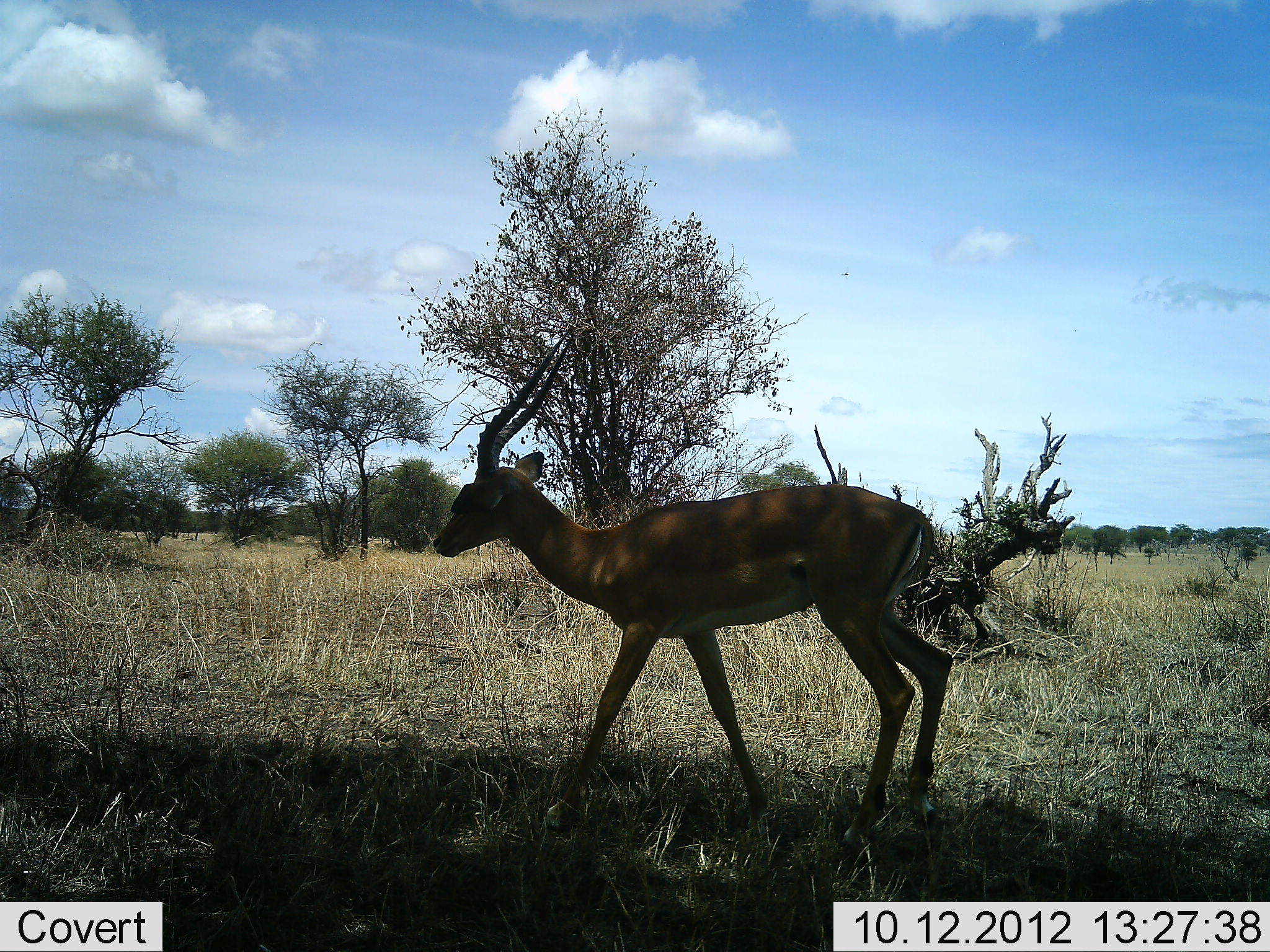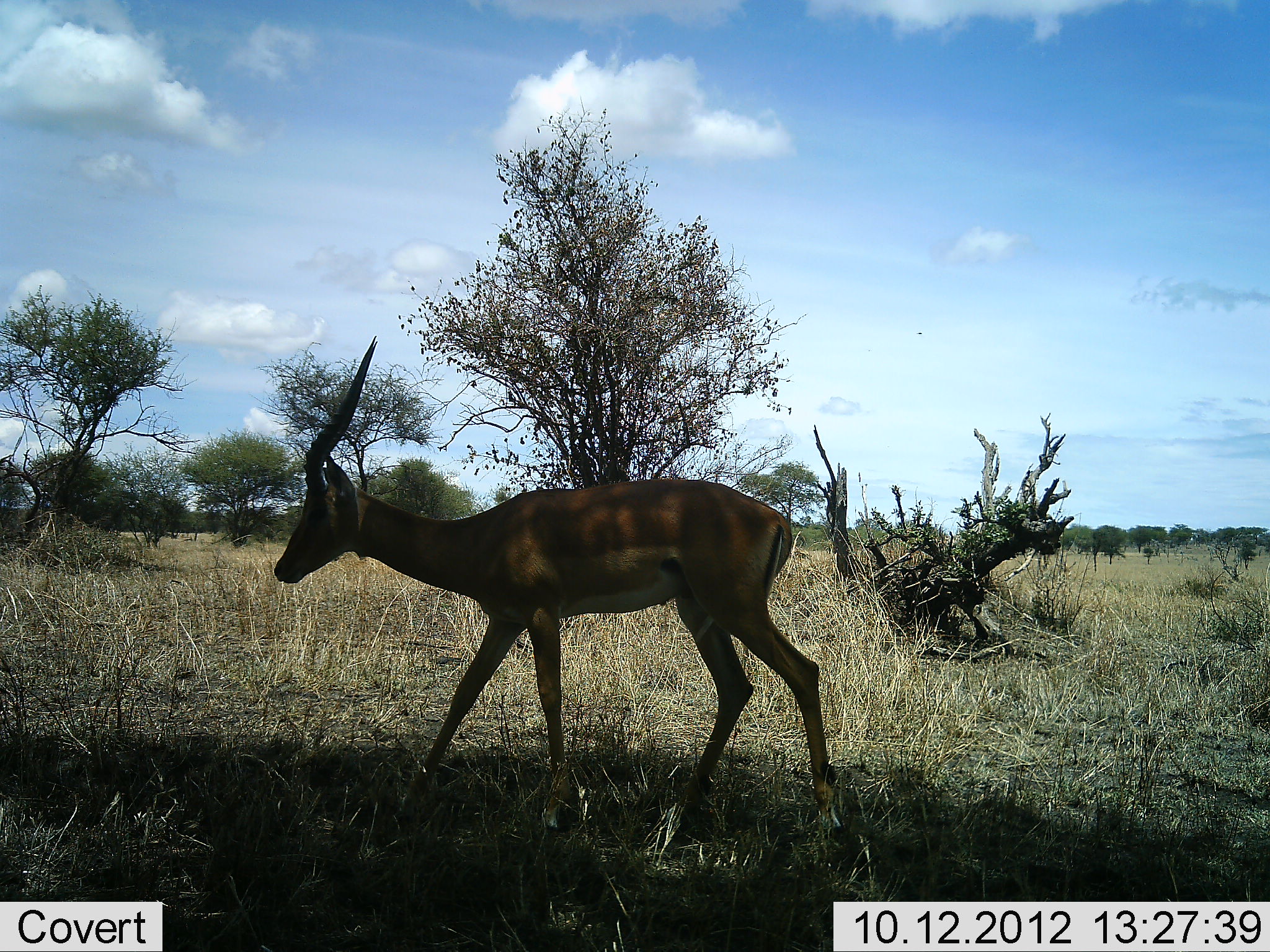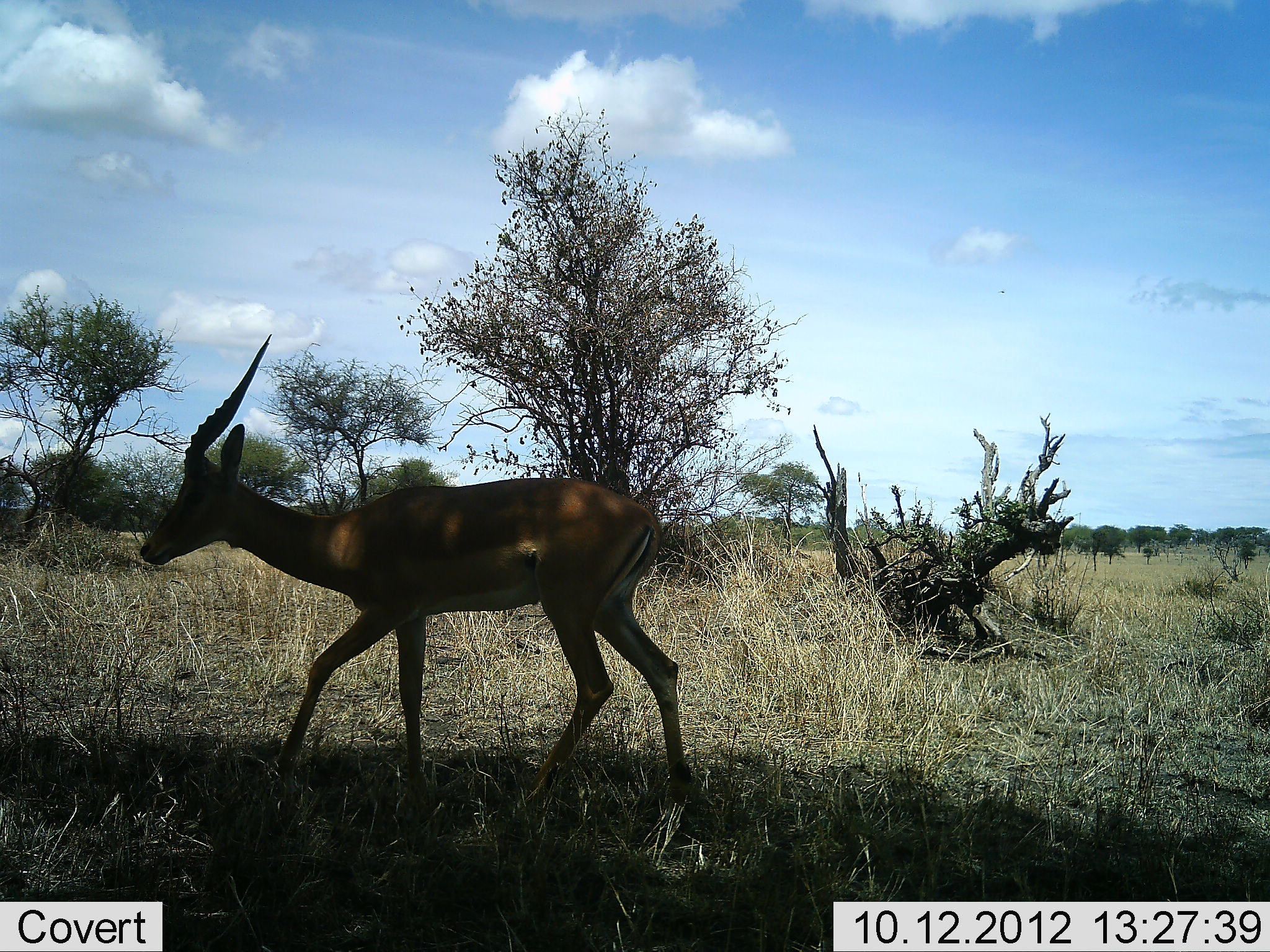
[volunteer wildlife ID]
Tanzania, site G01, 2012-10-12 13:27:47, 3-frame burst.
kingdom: Animalia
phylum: Chordata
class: Mammalia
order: Artiodactyla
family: Bovidae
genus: Aepyceros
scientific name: Aepyceros melampus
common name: impala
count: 1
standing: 40%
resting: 0%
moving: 60%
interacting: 0%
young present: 0%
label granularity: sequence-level